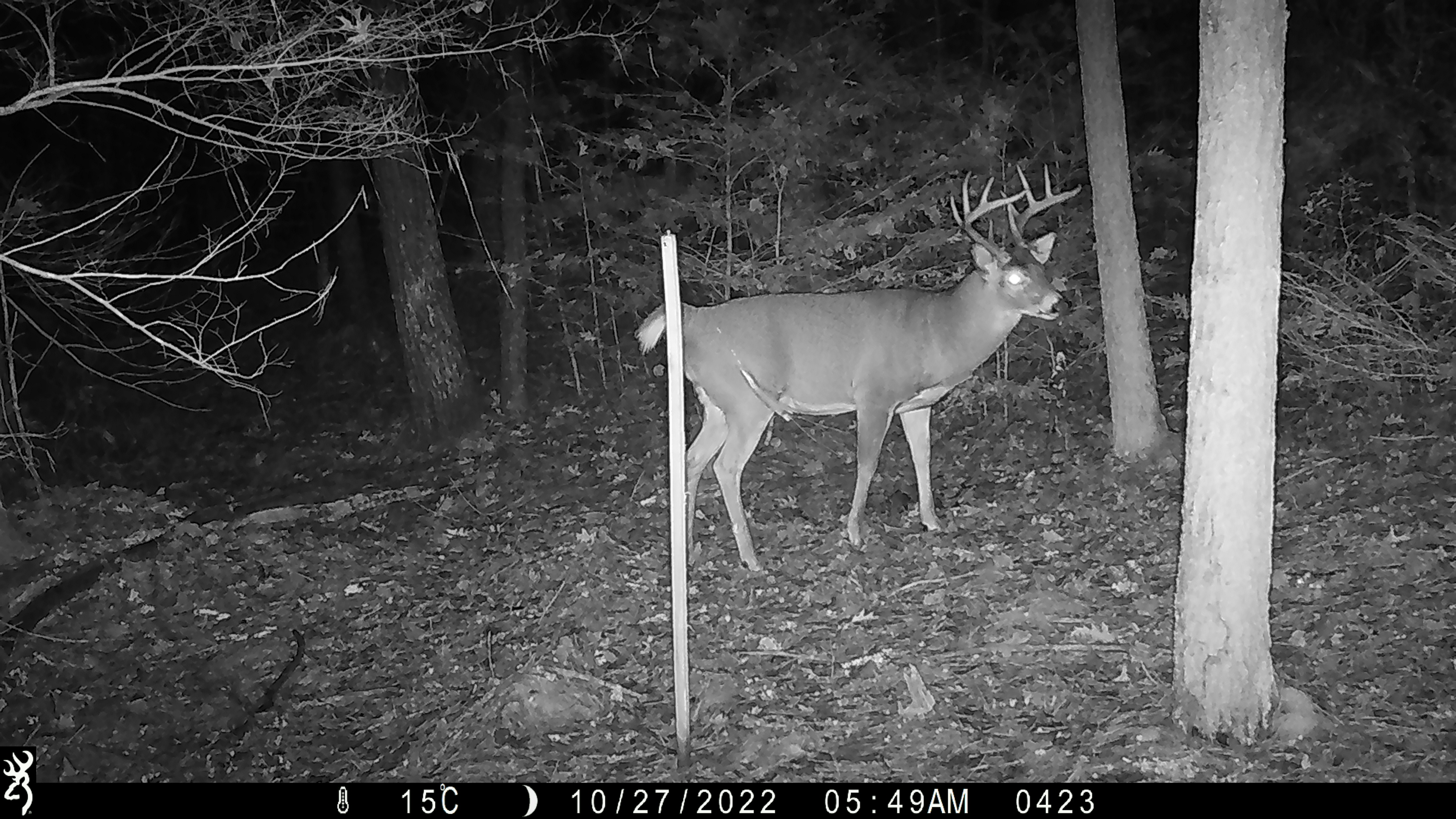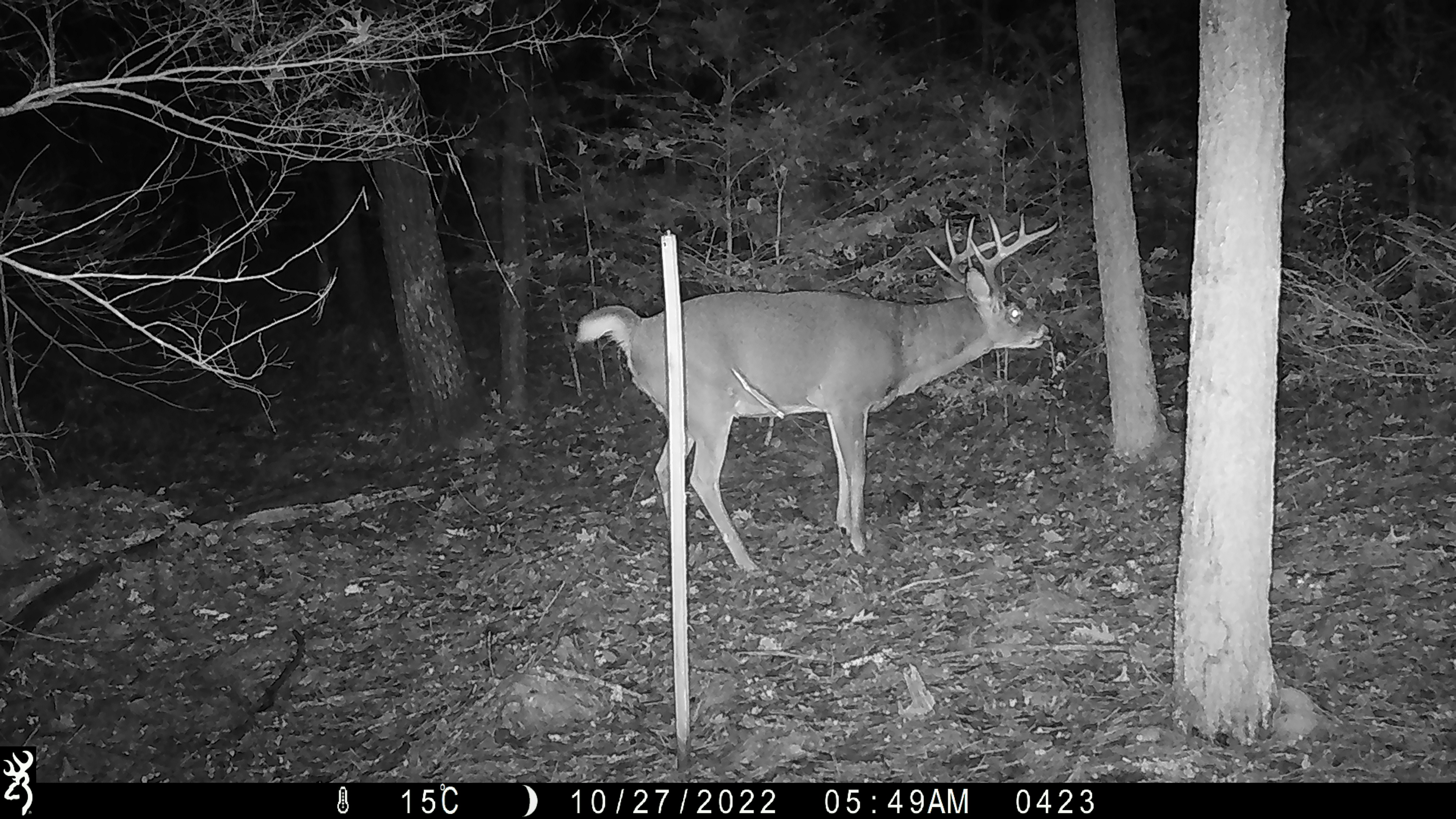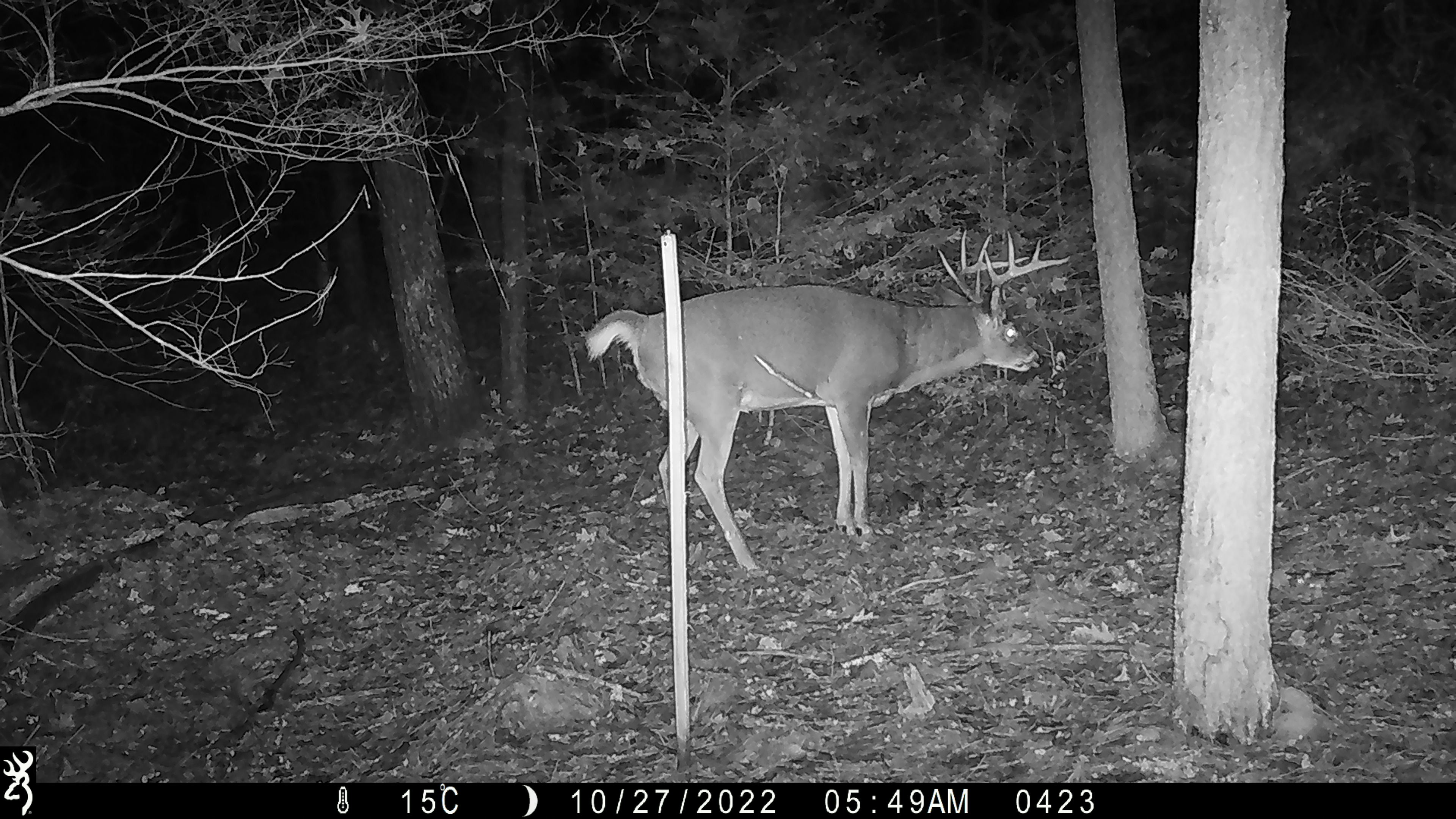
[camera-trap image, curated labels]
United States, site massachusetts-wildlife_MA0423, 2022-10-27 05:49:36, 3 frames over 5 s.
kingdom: Animalia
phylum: Chordata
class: Mammalia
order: Artiodactyla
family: Cervidae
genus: Odocoileus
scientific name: Odocoileus virginianus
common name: white-tailed deer